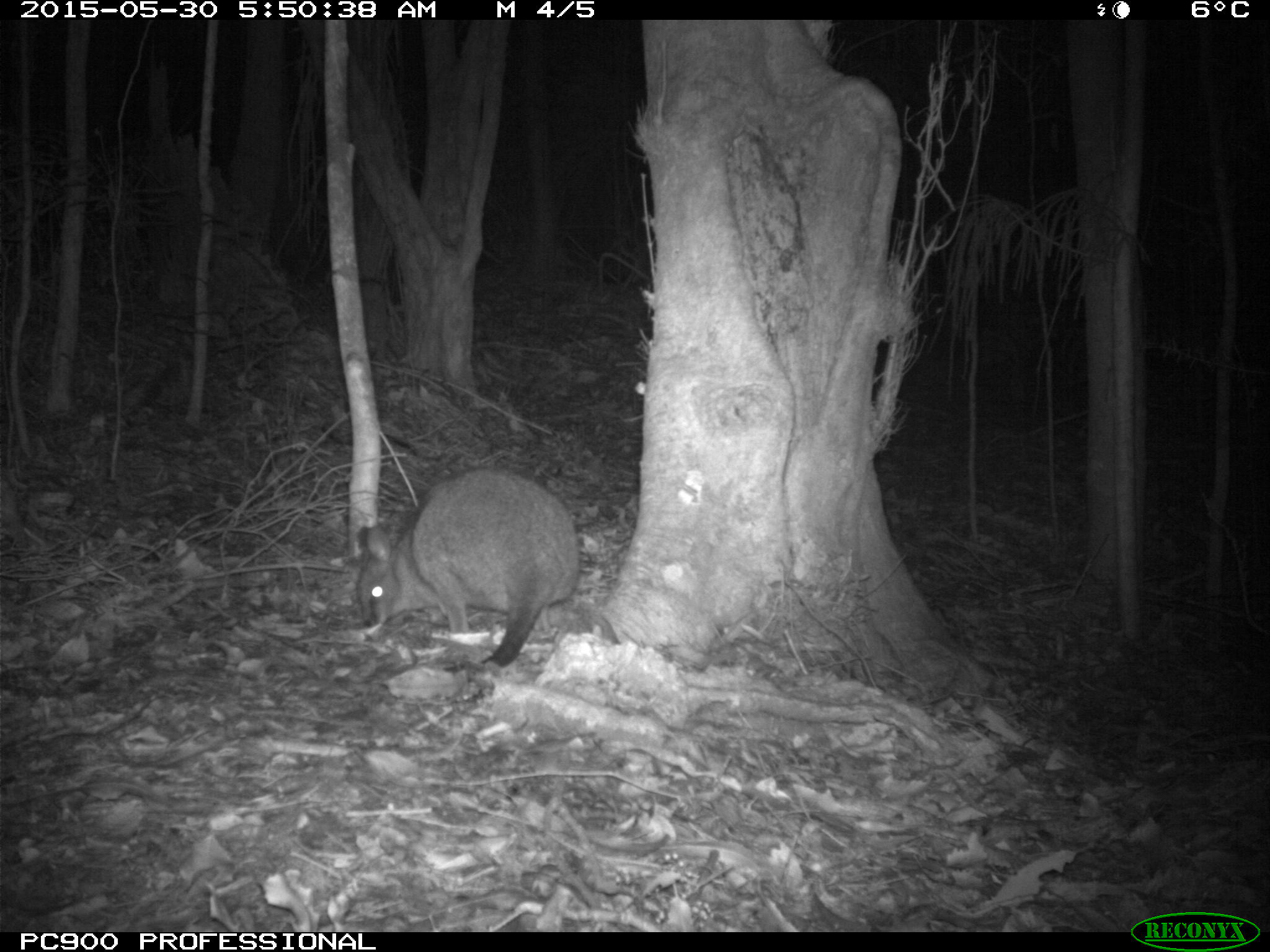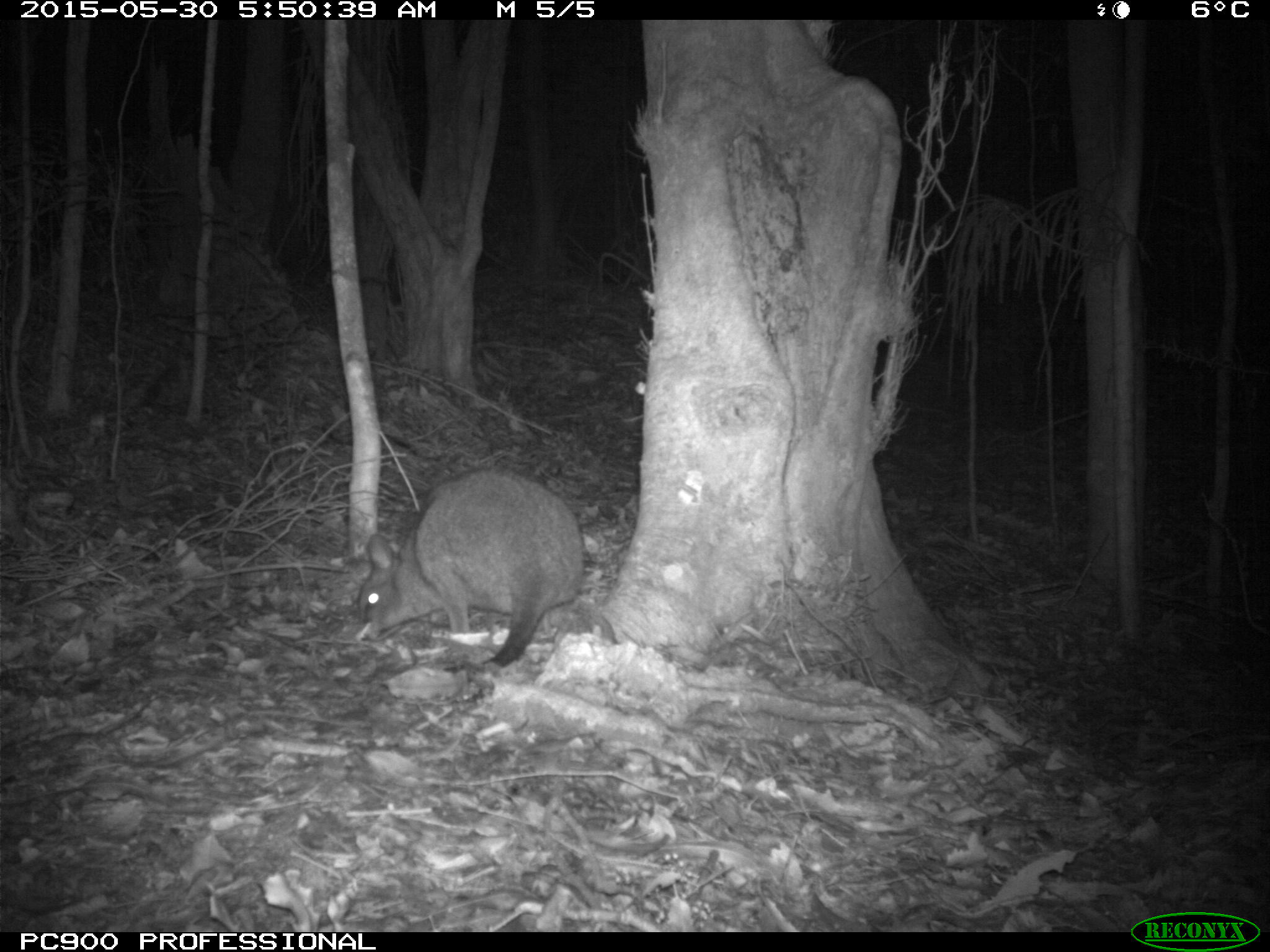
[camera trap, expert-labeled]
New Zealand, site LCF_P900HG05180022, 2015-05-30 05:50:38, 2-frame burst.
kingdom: Animalia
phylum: Chordata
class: Mammalia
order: Diprotodontia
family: Macropodidae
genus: Notamacropus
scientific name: Notamacropus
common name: wallaby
Wallaby (Notamacropus).